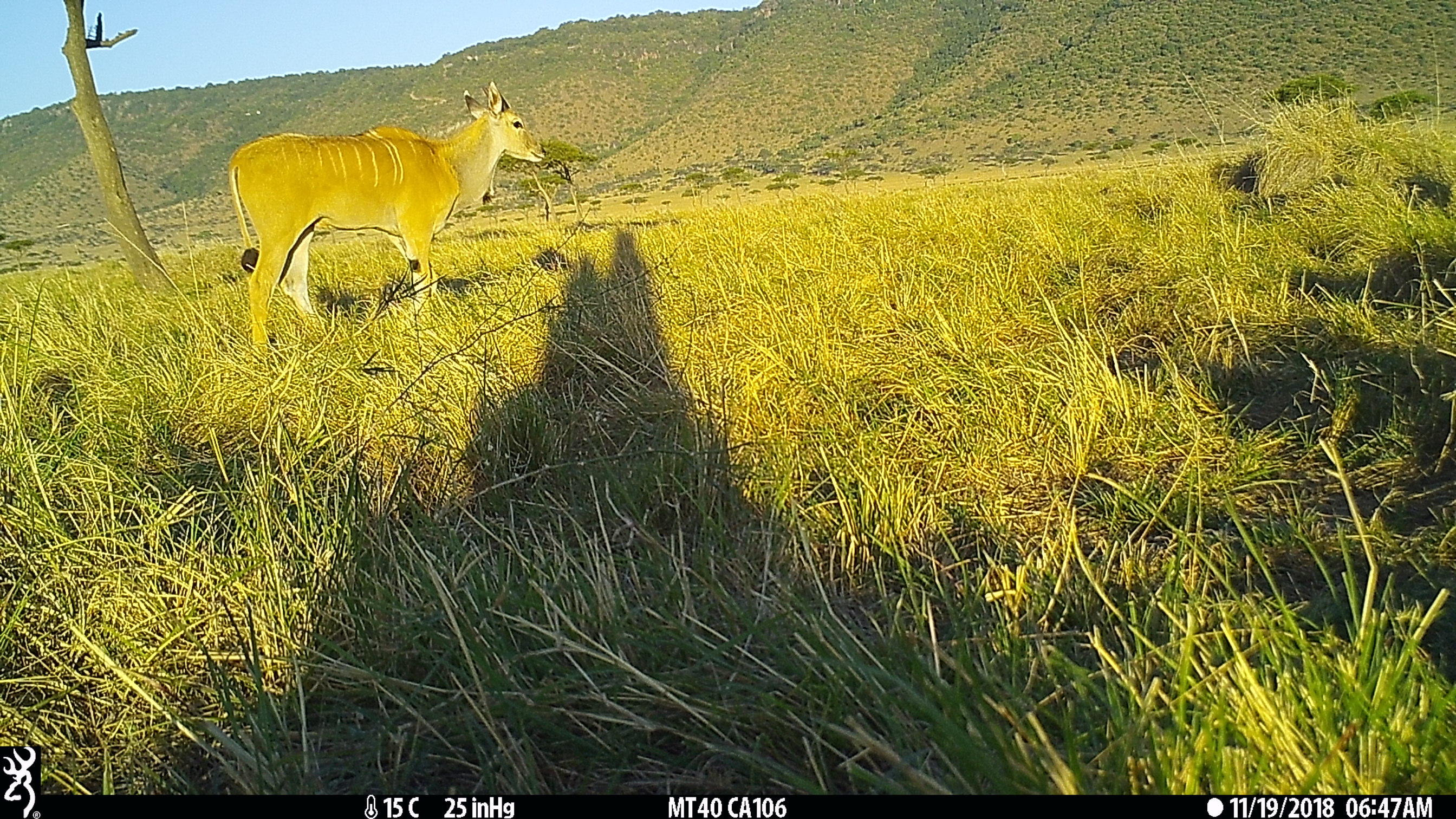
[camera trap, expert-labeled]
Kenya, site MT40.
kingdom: Animalia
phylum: Chordata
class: Mammalia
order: Artiodactyla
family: Bovidae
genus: Tragelaphus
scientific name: Tragelaphus oryx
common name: eland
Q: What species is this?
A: Eland (Tragelaphus oryx).